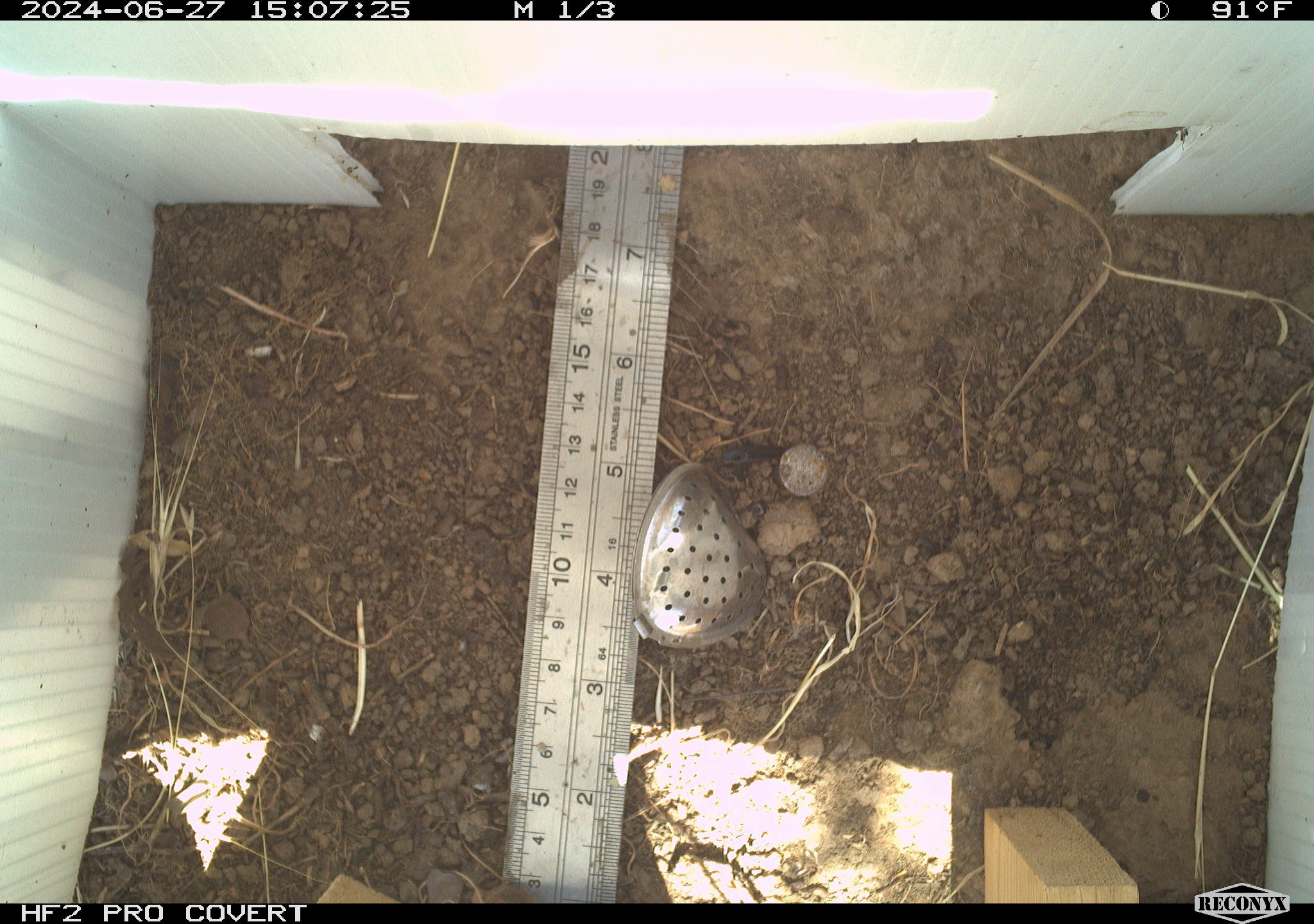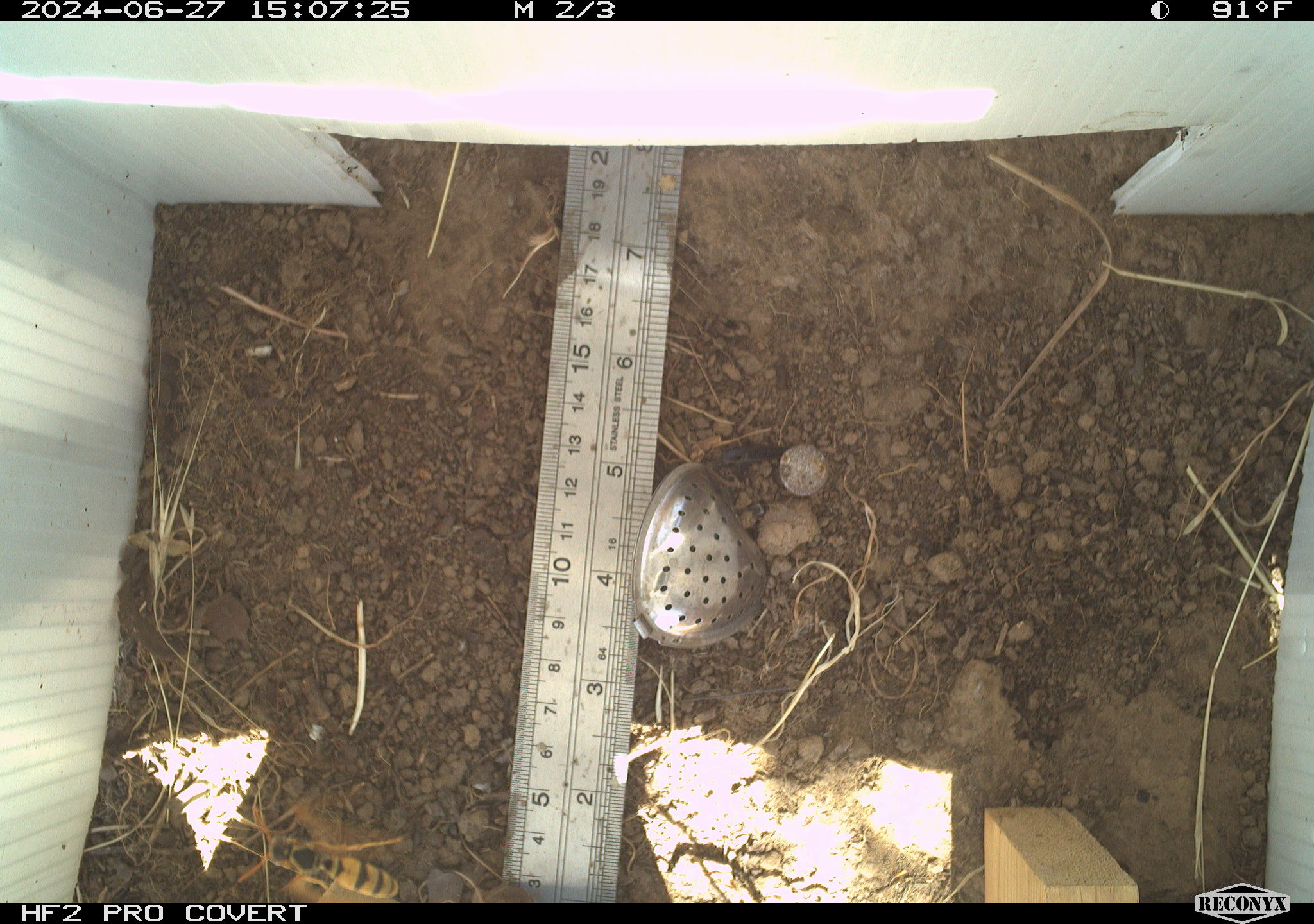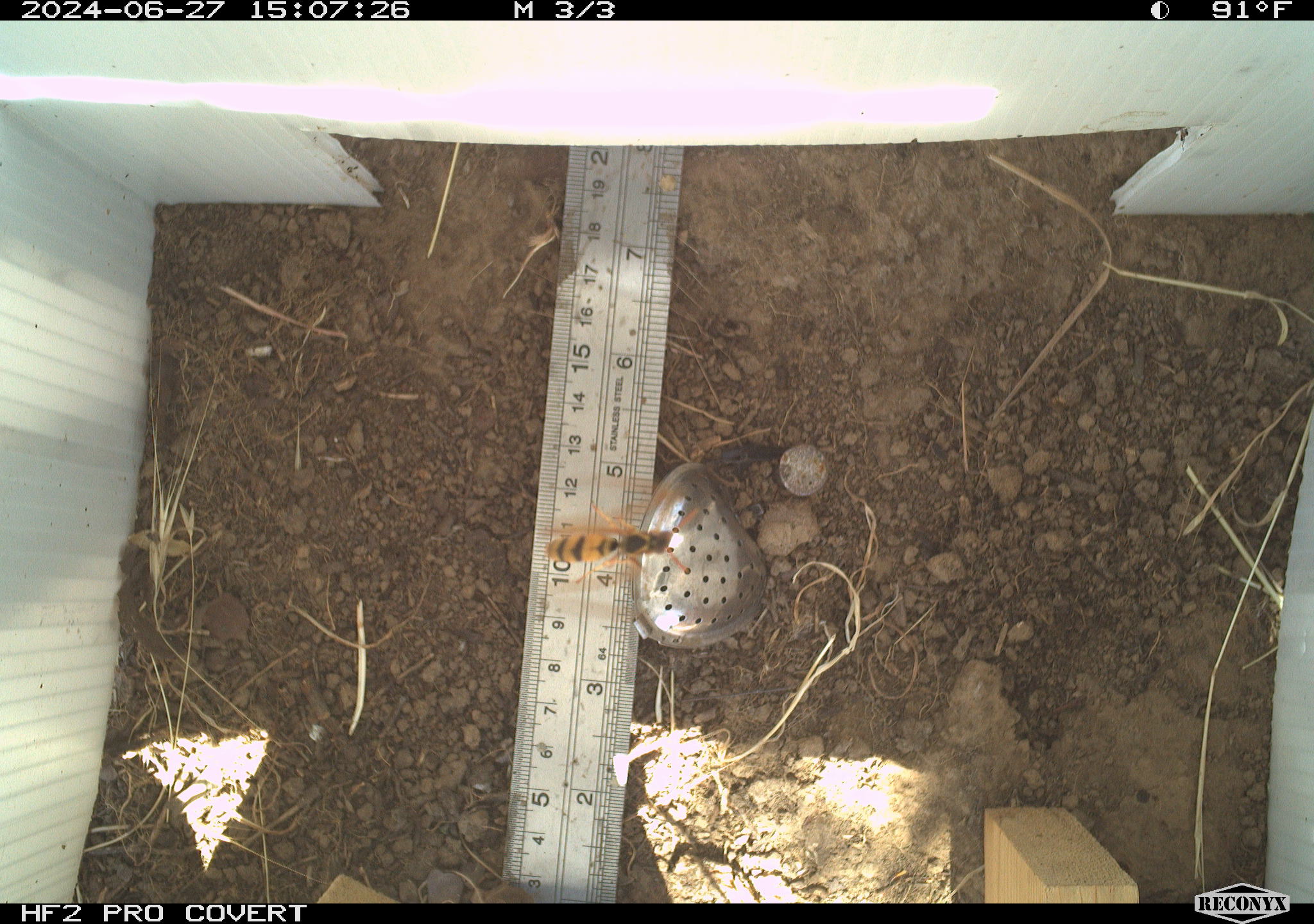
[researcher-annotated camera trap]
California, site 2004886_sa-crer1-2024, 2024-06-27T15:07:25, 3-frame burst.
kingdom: Animalia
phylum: Arthropoda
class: Insecta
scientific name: Insecta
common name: insect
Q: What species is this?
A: Insect (Insecta).